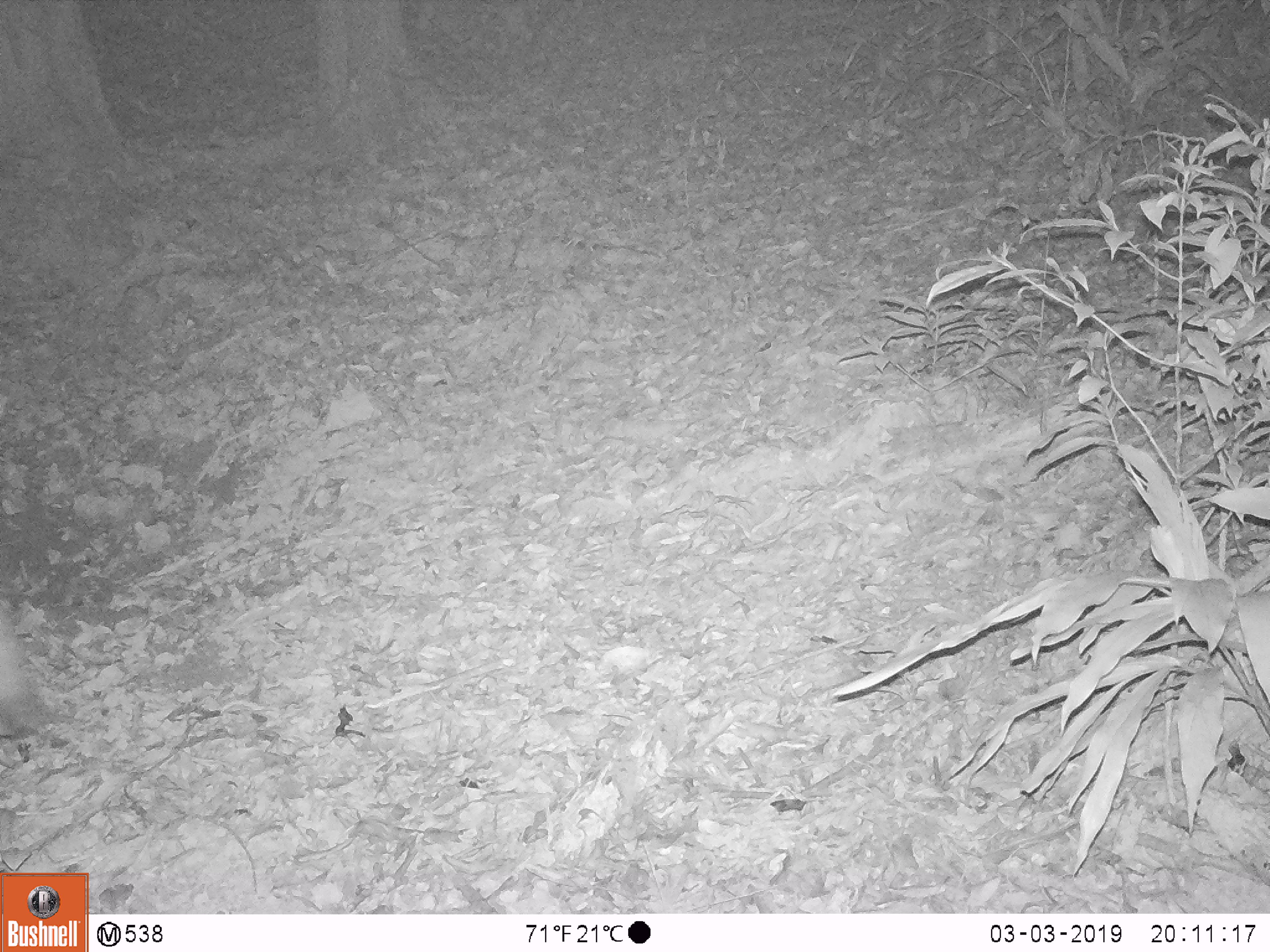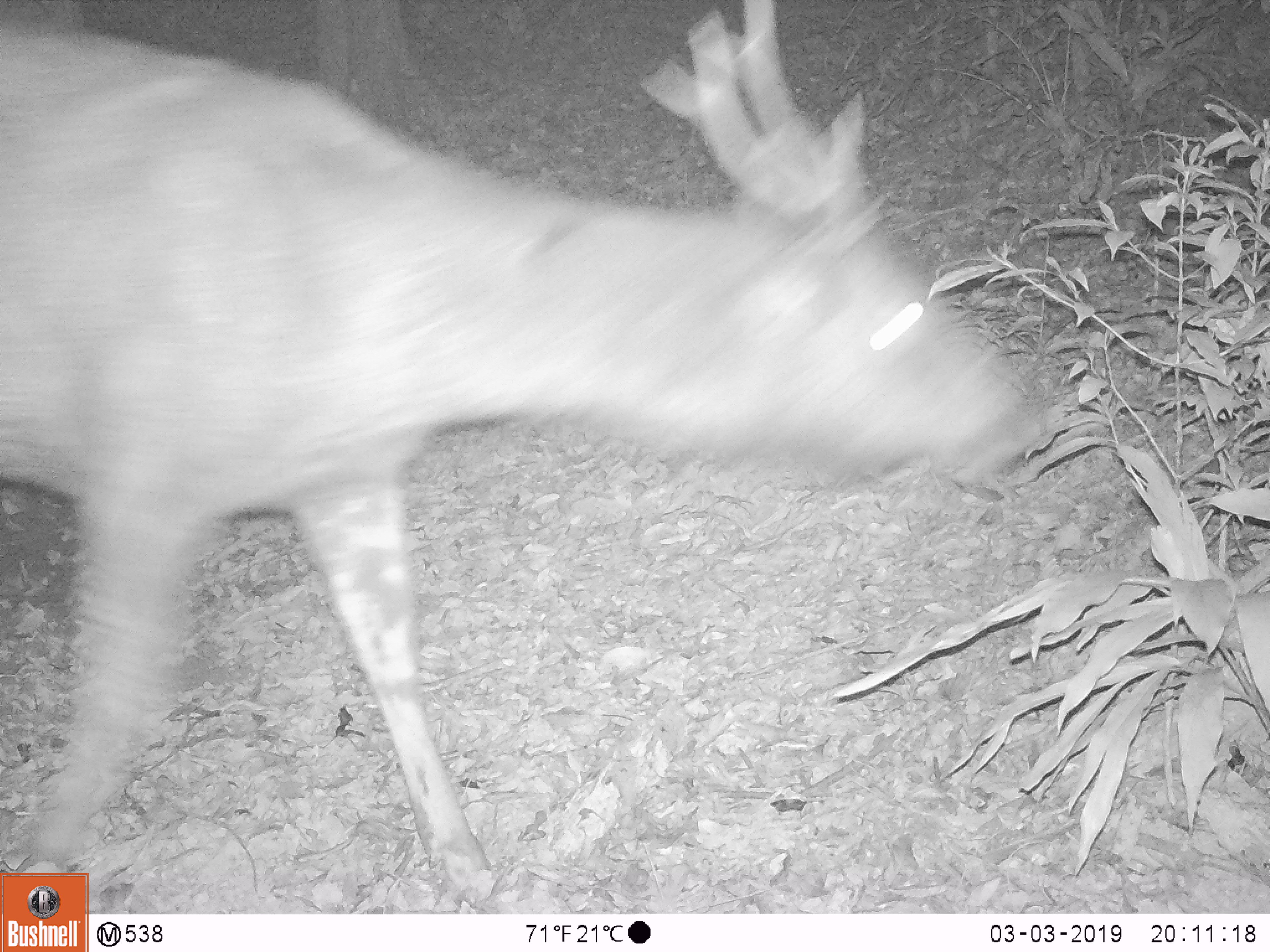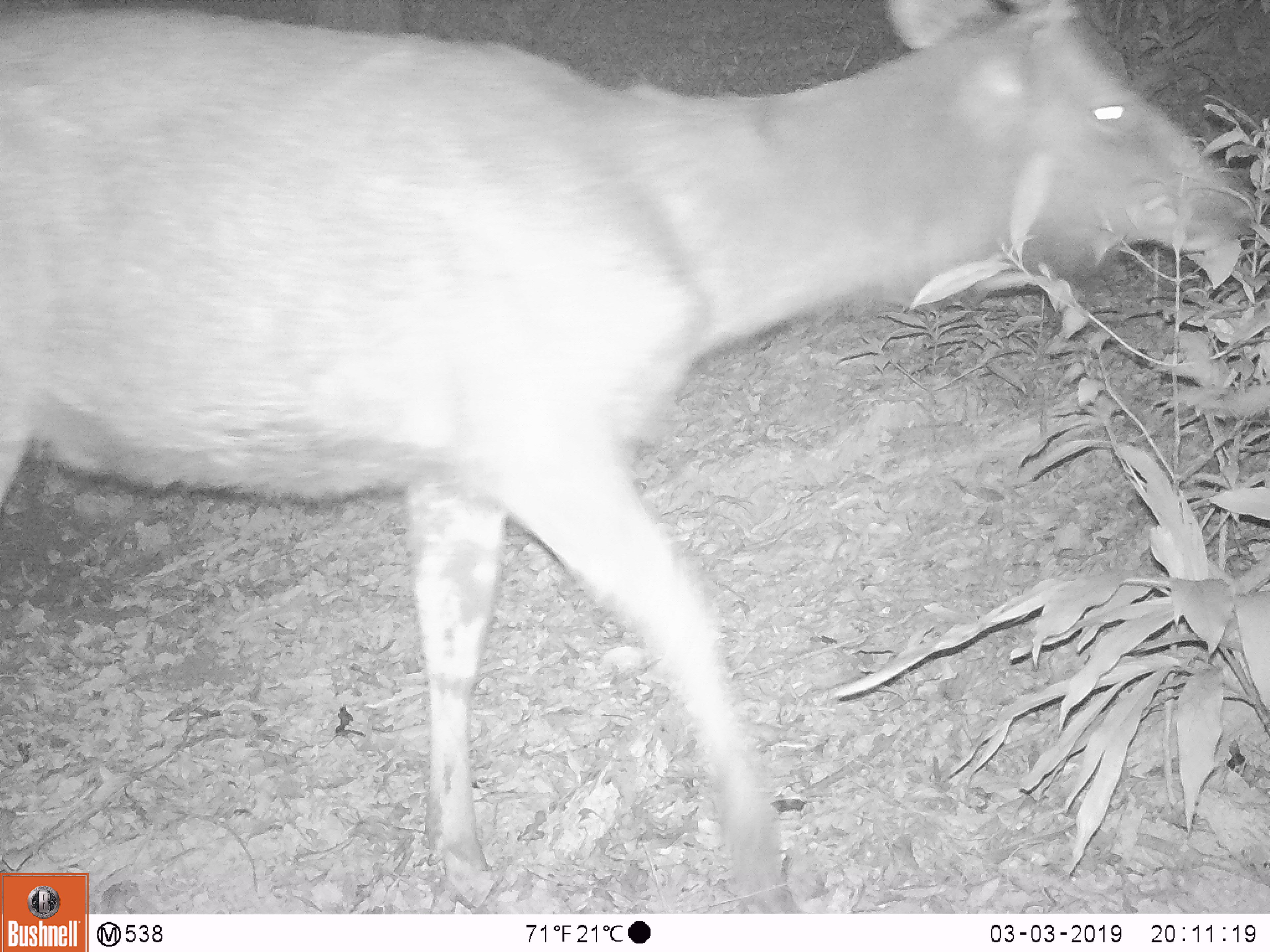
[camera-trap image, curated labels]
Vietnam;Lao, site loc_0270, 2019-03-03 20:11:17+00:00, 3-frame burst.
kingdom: Animalia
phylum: Chordata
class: Mammalia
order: Artiodactyla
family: Cervidae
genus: Rusa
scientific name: Rusa unicolor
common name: sambar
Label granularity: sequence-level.